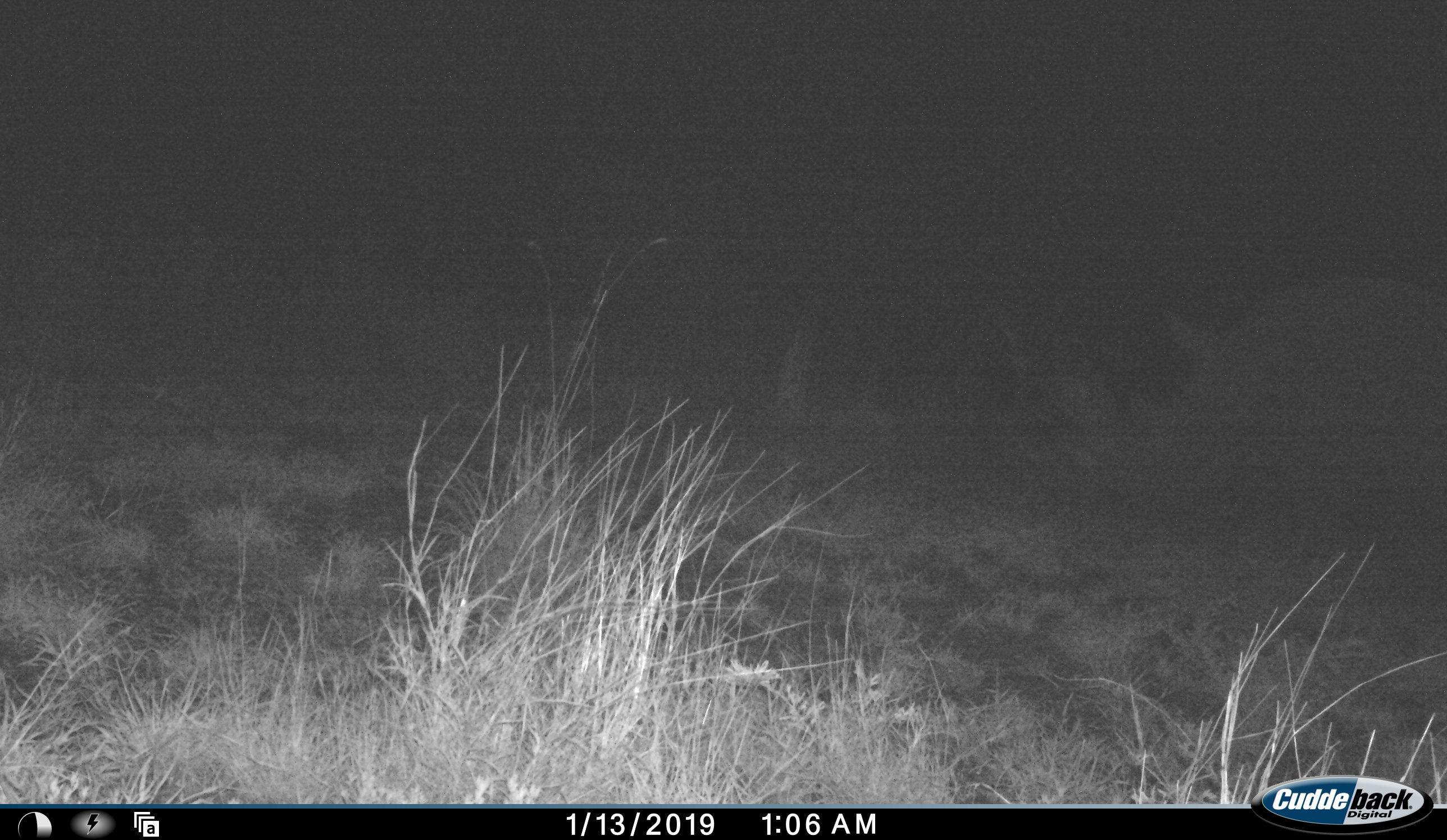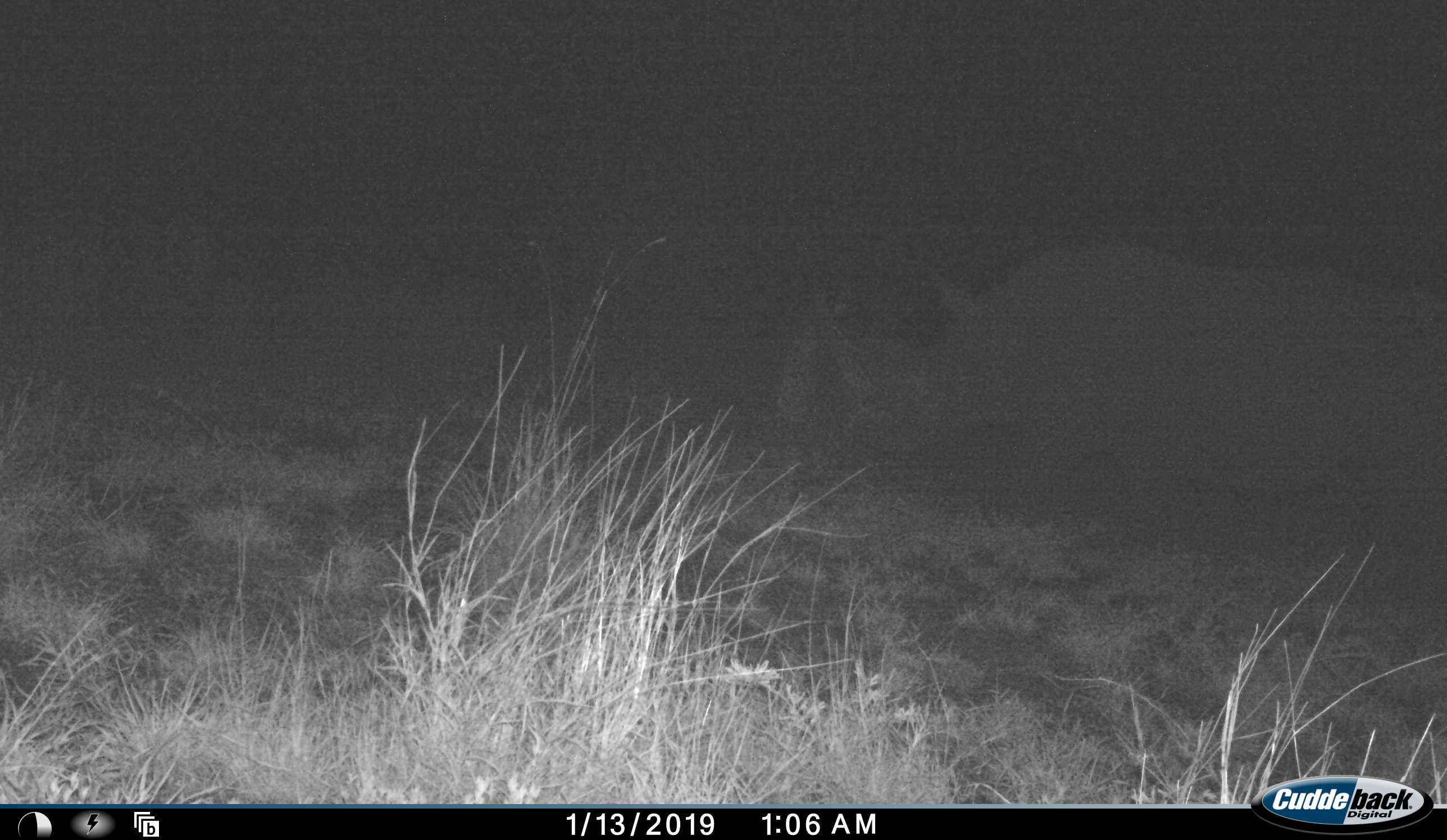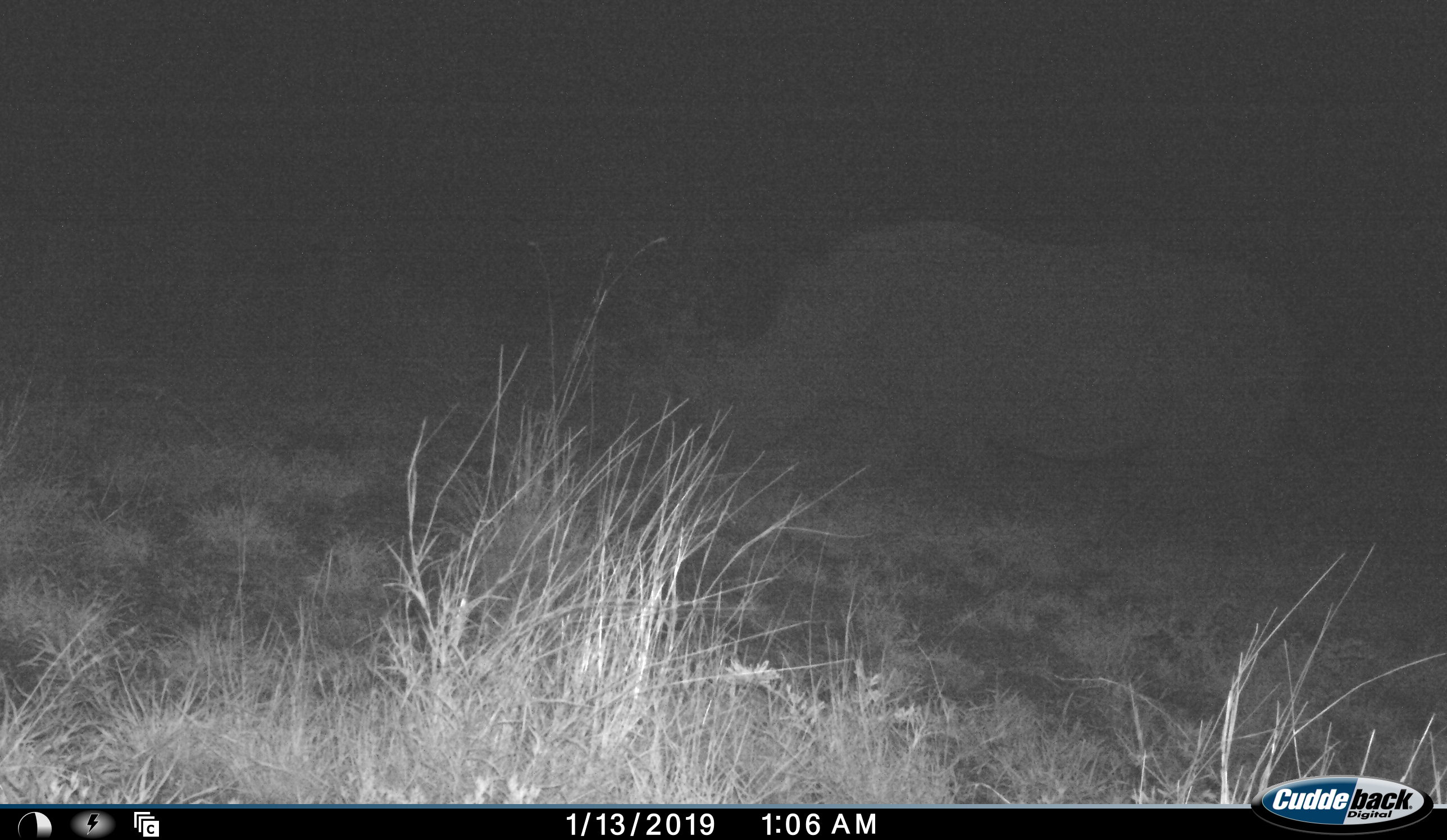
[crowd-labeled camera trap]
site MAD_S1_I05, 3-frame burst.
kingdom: Animalia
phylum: Chordata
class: Mammalia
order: Perissodactyla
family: Rhinocerotidae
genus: Ceratotherium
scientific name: Ceratotherium simum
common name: white rhinoceros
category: rhinoceroswhite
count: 1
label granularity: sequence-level